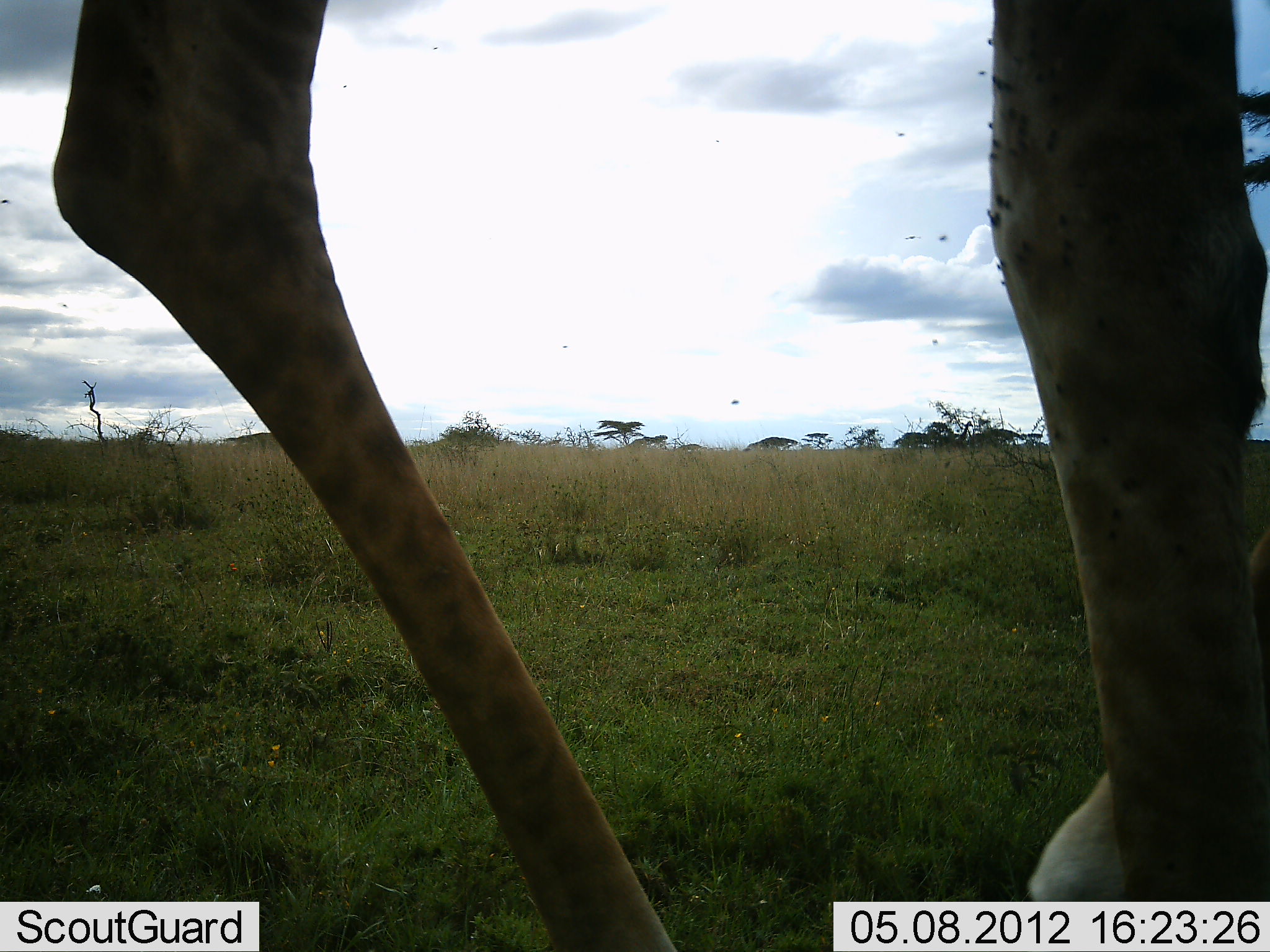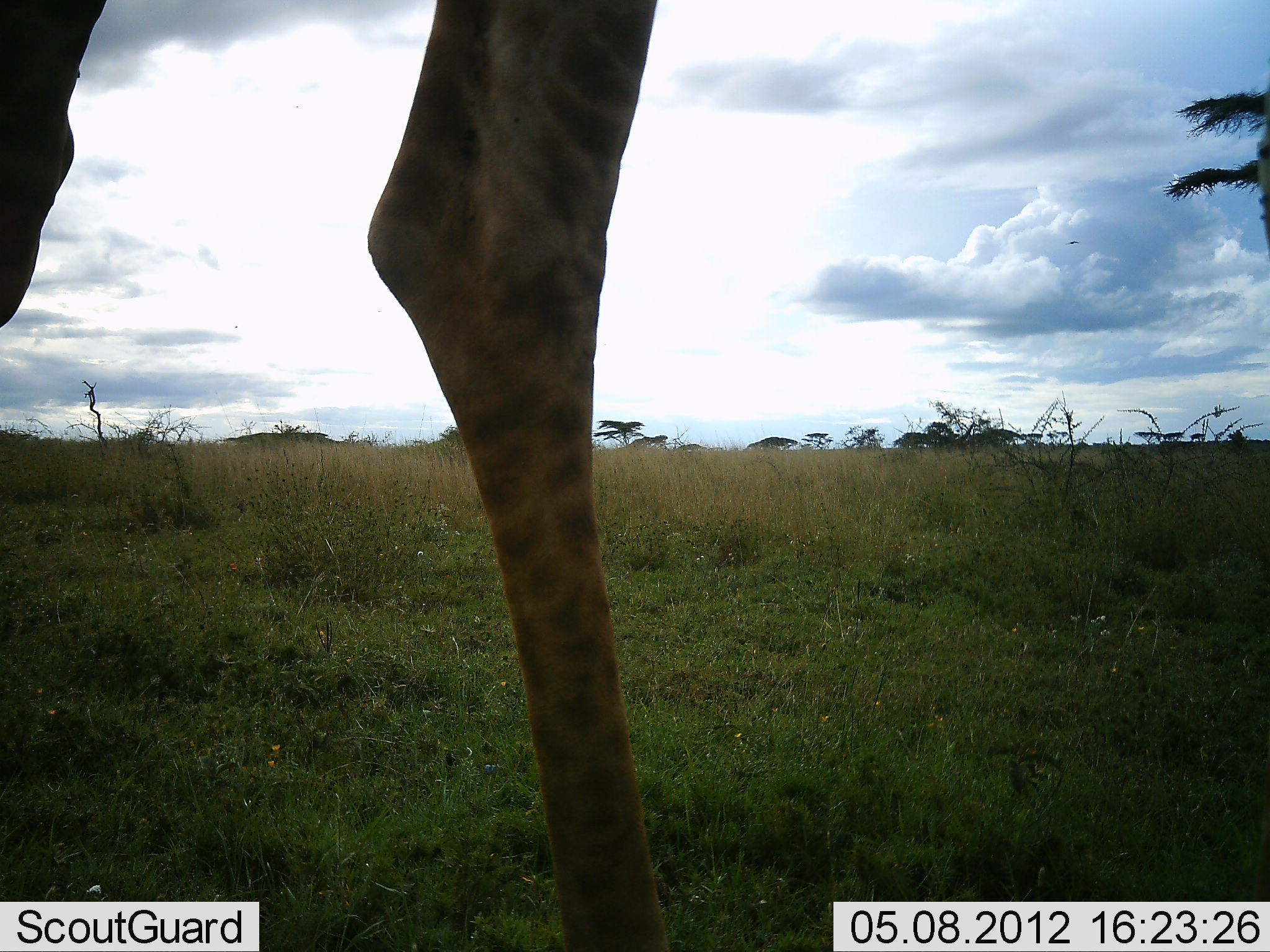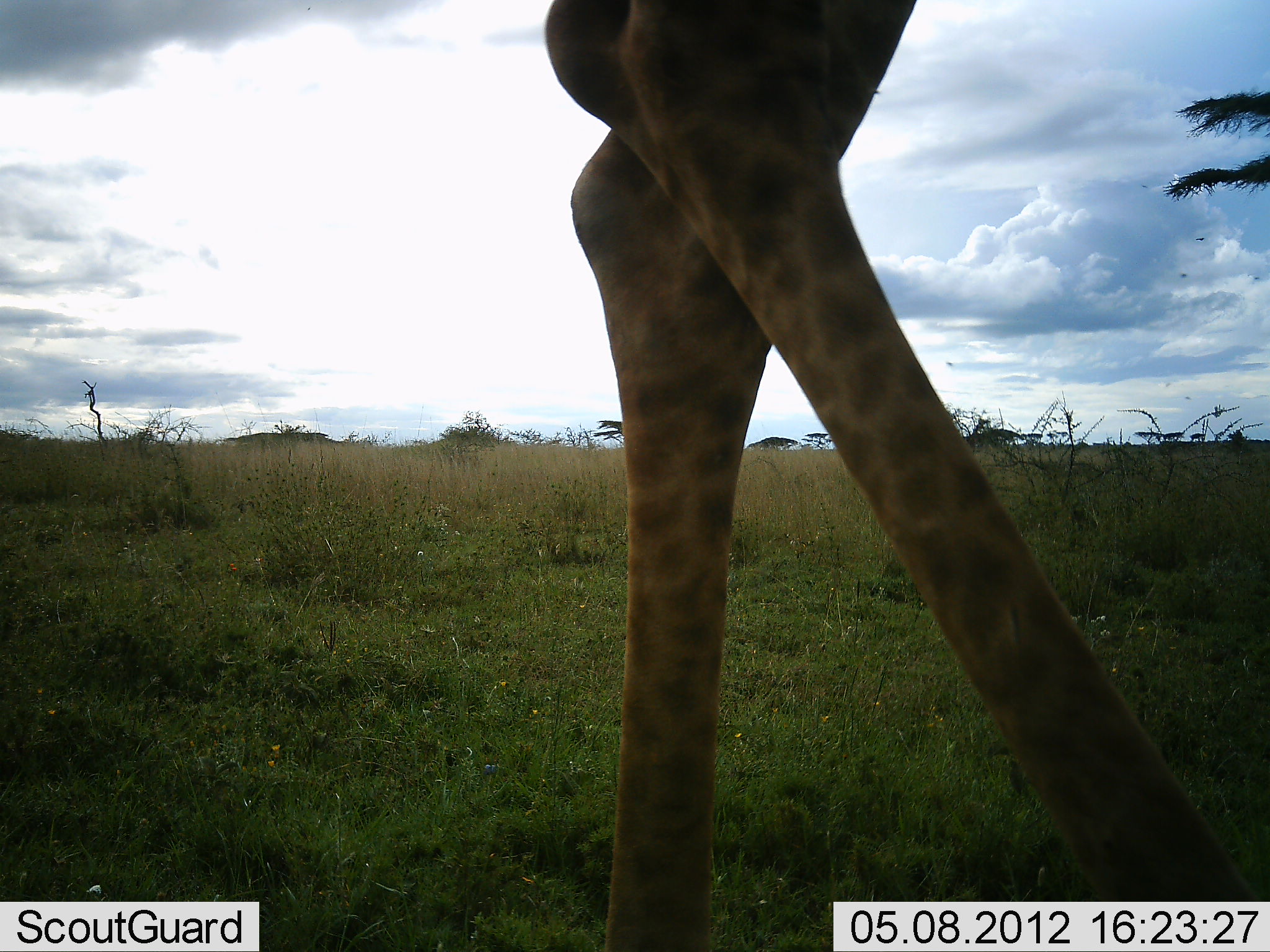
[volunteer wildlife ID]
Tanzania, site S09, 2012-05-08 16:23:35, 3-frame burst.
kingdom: Animalia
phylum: Chordata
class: Mammalia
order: Artiodactyla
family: Giraffidae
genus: Giraffa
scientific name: Giraffa camelopardalis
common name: giraffe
Giraffe (Giraffa camelopardalis), count 1. Behavior (volunteer vote fractions): standing 40%, resting 0%, moving 70%, interacting 0%. Young present (vote fraction): 0%. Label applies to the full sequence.